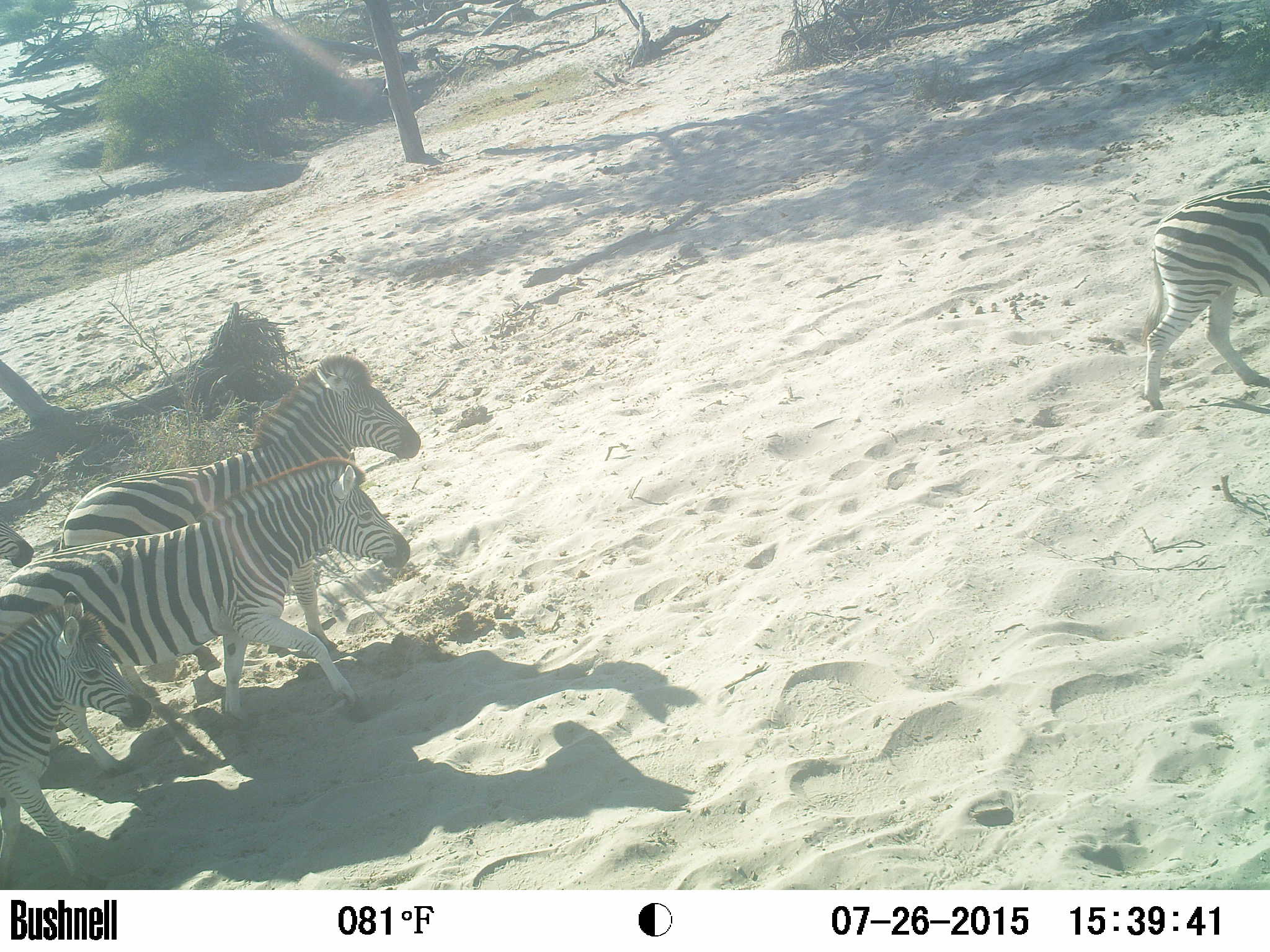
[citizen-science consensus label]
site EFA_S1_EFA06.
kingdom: Animalia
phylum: Chordata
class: Mammalia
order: Perissodactyla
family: Equidae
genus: Equus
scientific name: Equus quagga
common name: plains zebra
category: zebraplains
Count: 4.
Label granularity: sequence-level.